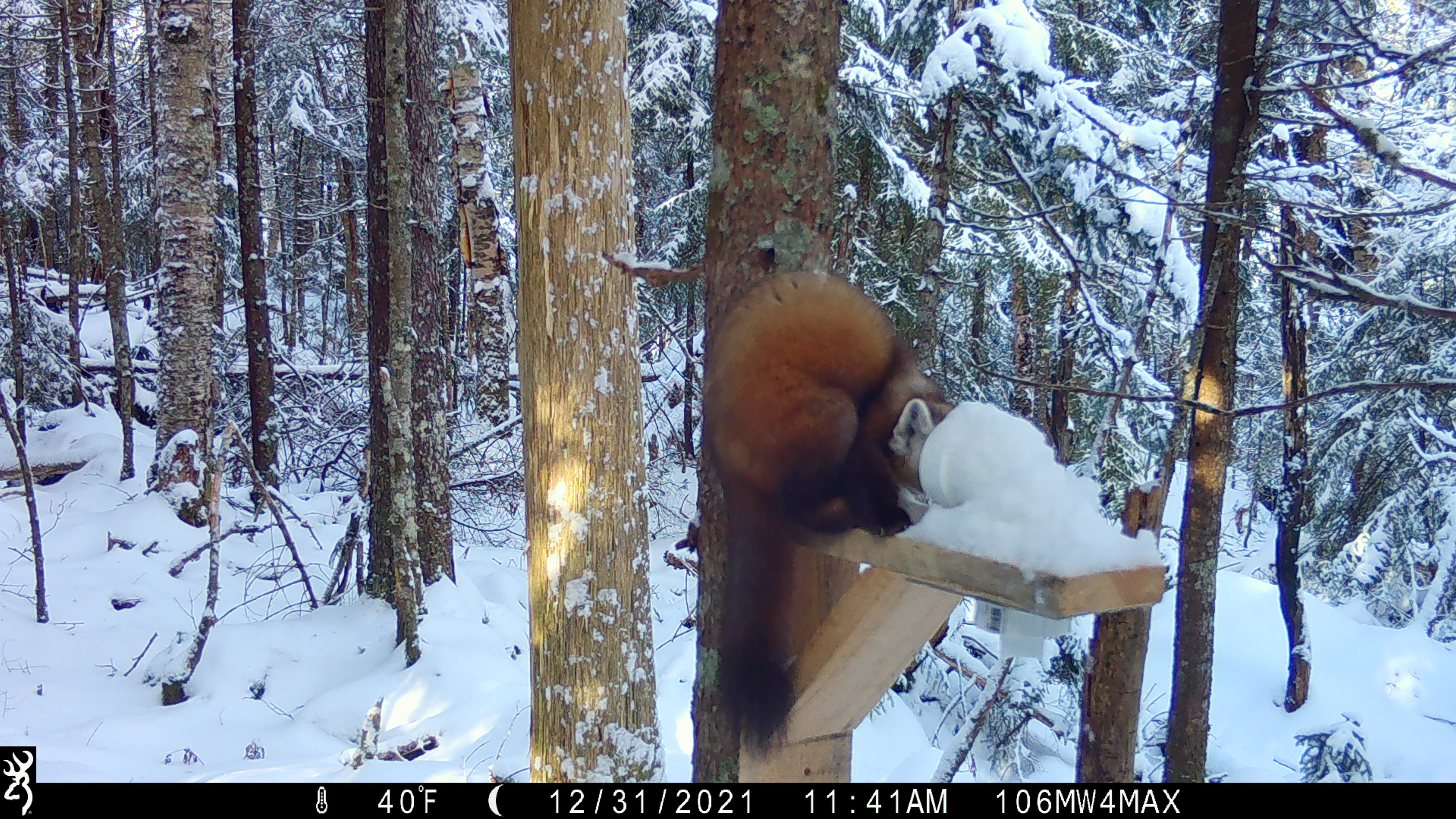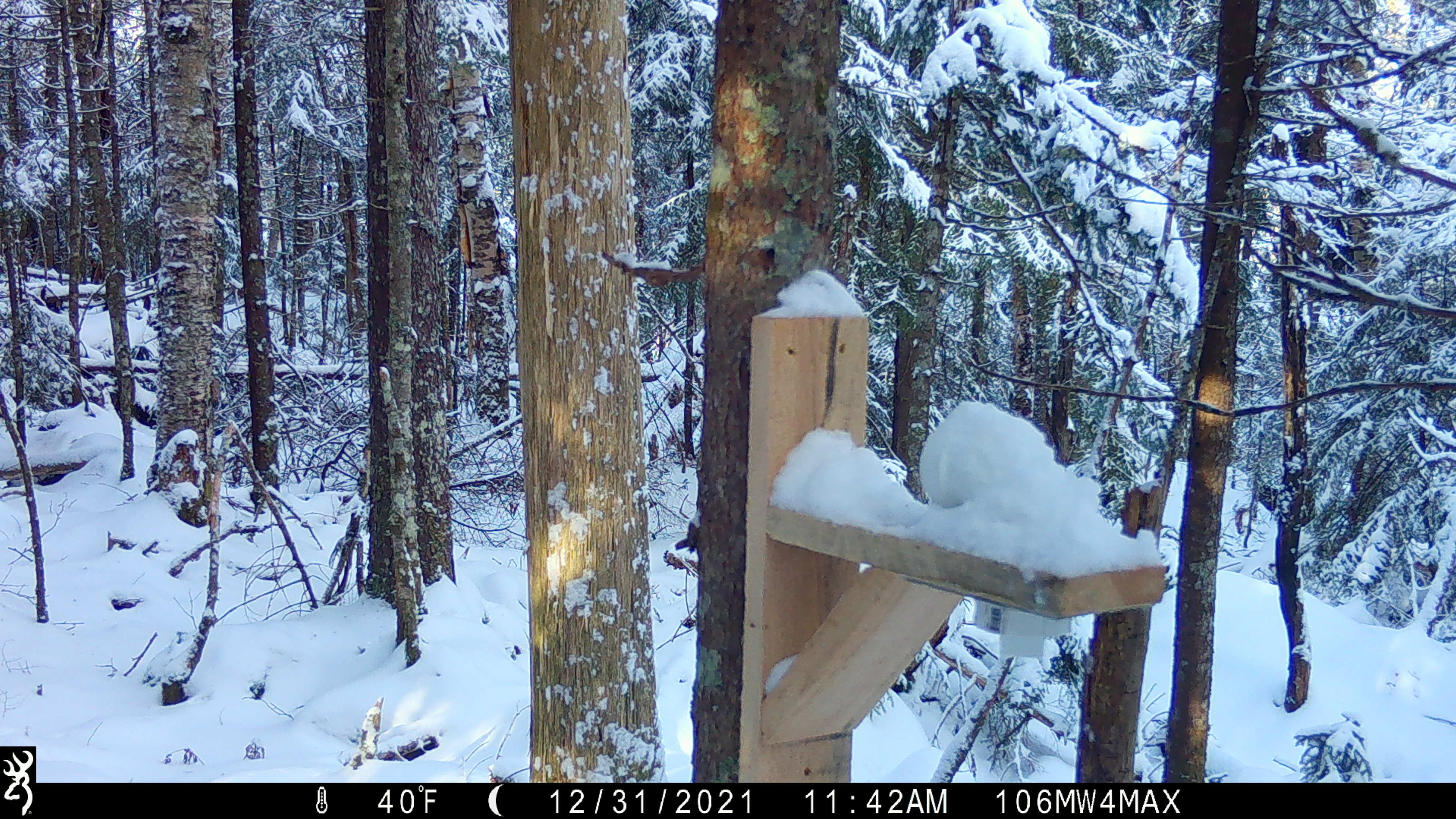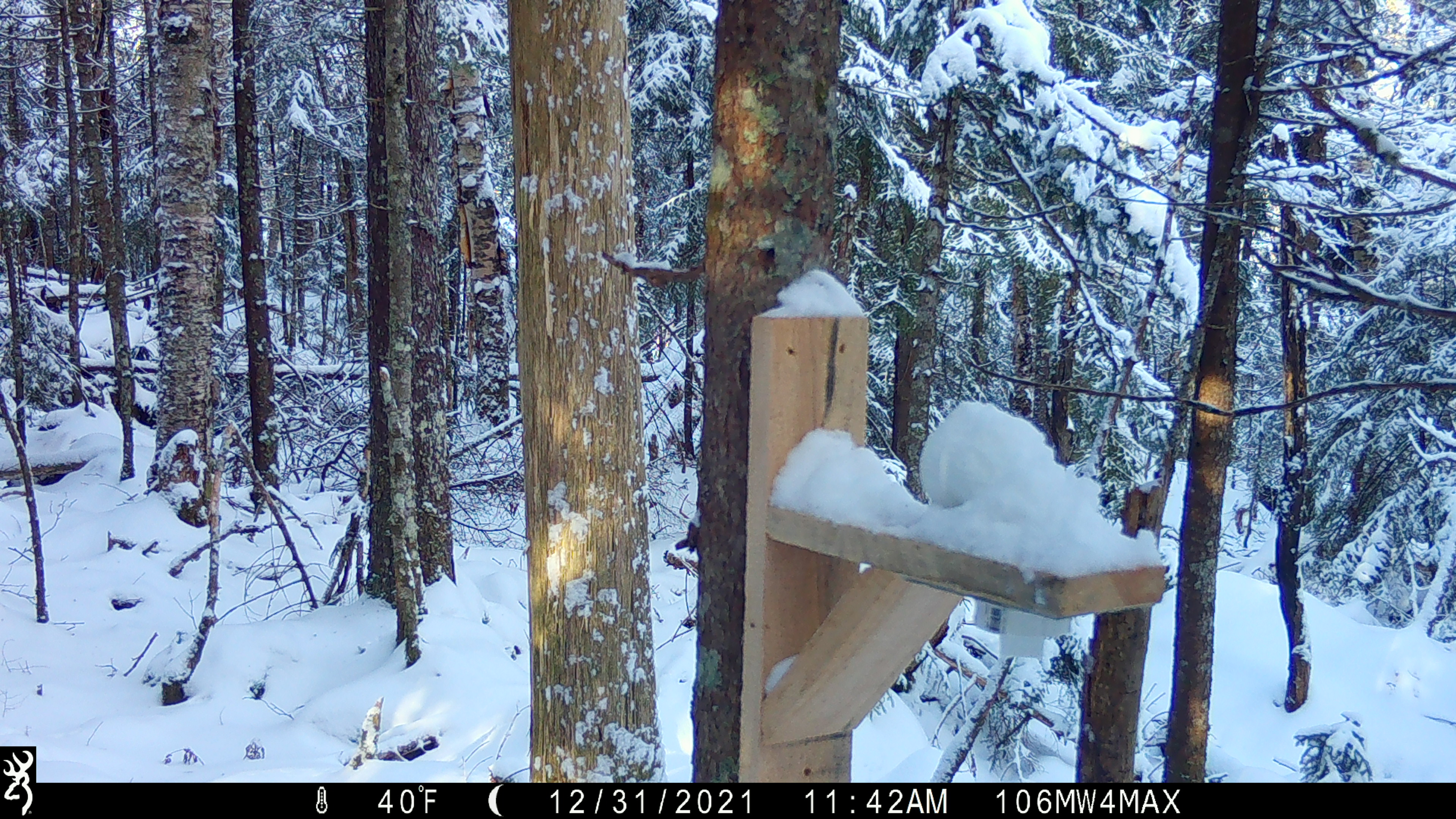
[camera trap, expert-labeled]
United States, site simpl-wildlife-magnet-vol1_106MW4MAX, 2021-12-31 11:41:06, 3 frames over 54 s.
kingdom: Animalia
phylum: Chordata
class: Mammalia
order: Carnivora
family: Mustelidae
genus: Martes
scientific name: Martes americana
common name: american marten